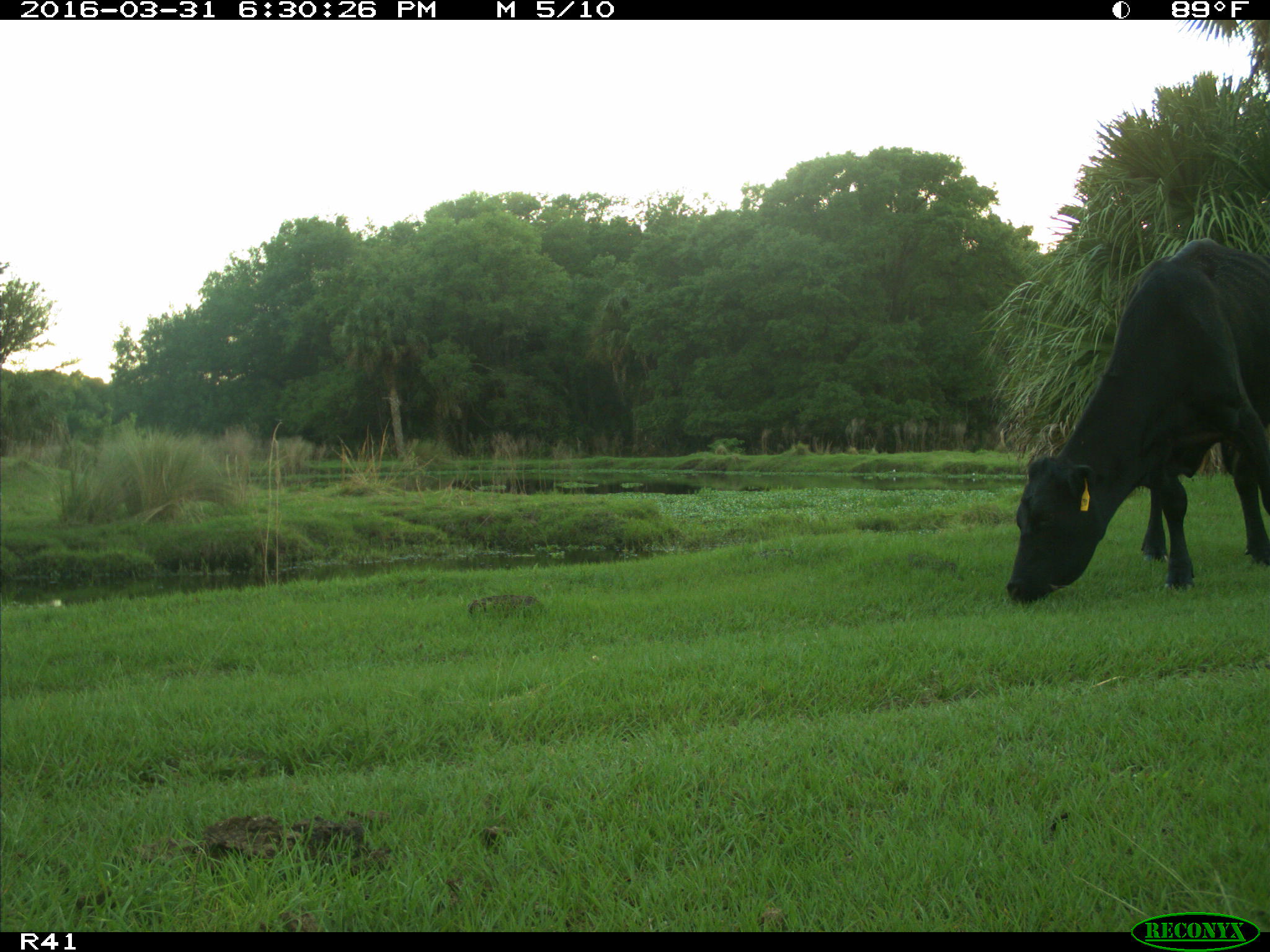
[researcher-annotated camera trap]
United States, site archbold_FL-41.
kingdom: Animalia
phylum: Chordata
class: Mammalia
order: Artiodactyla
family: Bovidae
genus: Bos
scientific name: Bos taurus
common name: domestic cow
Bos taurus (domestic cow).